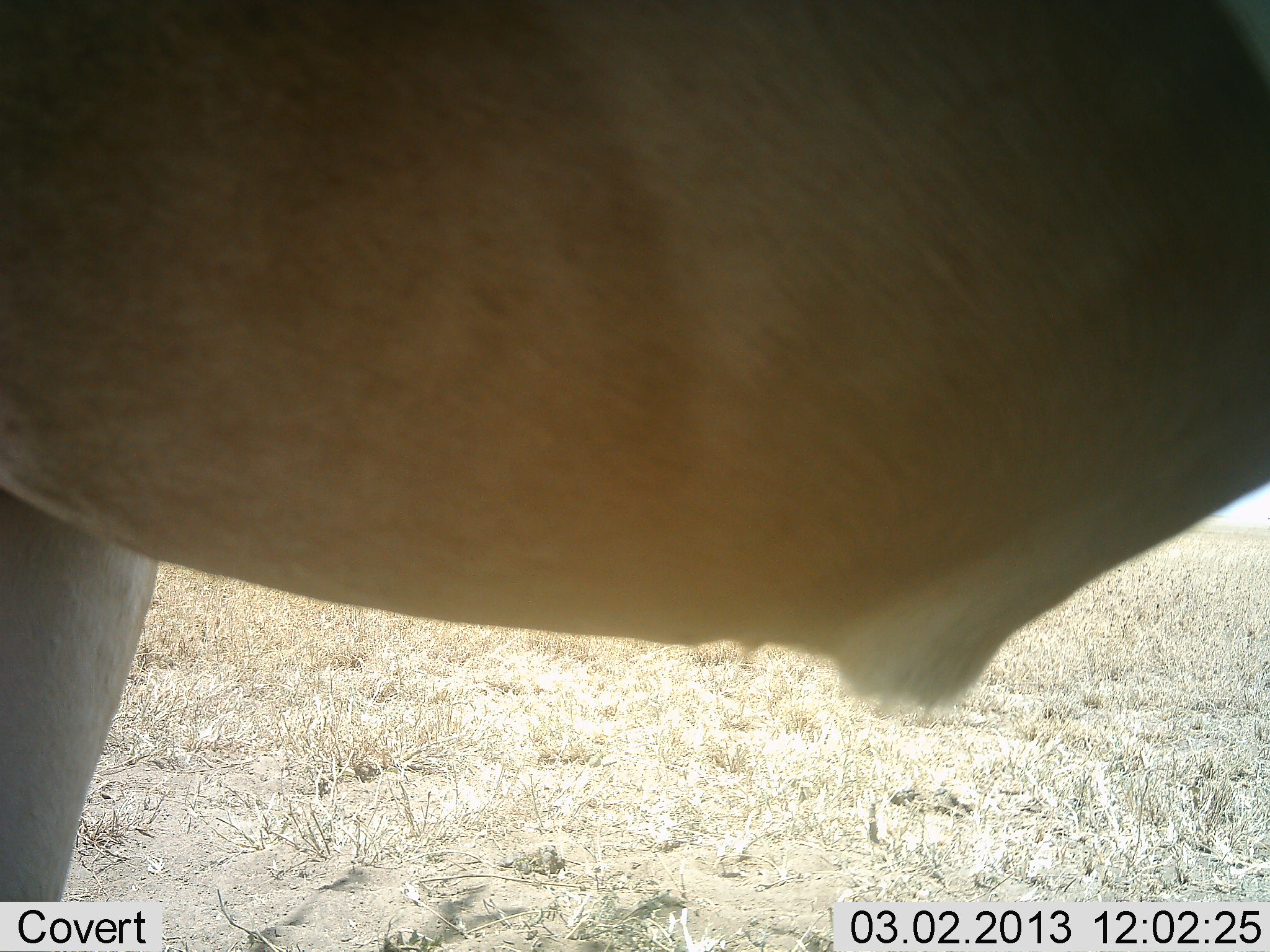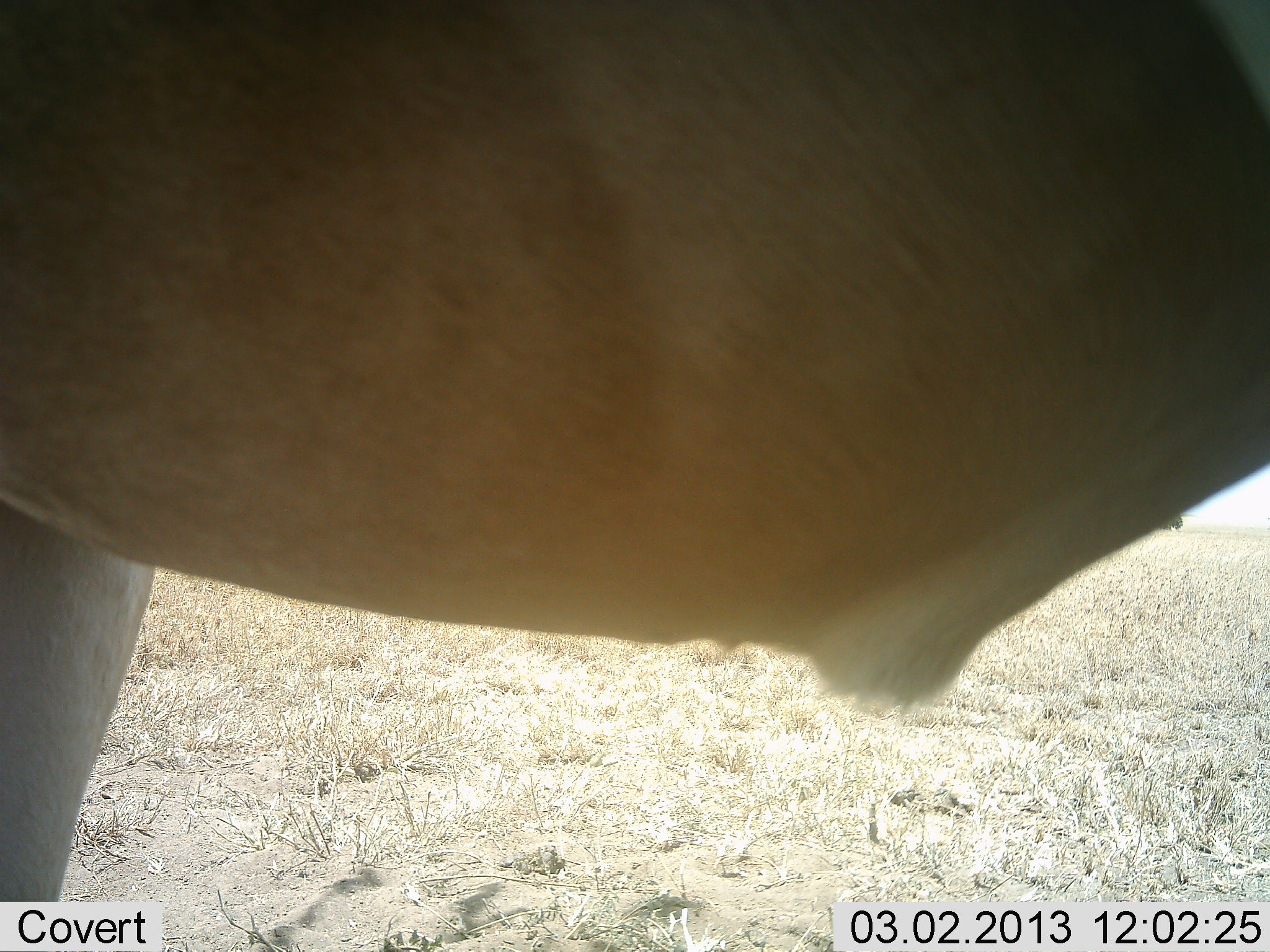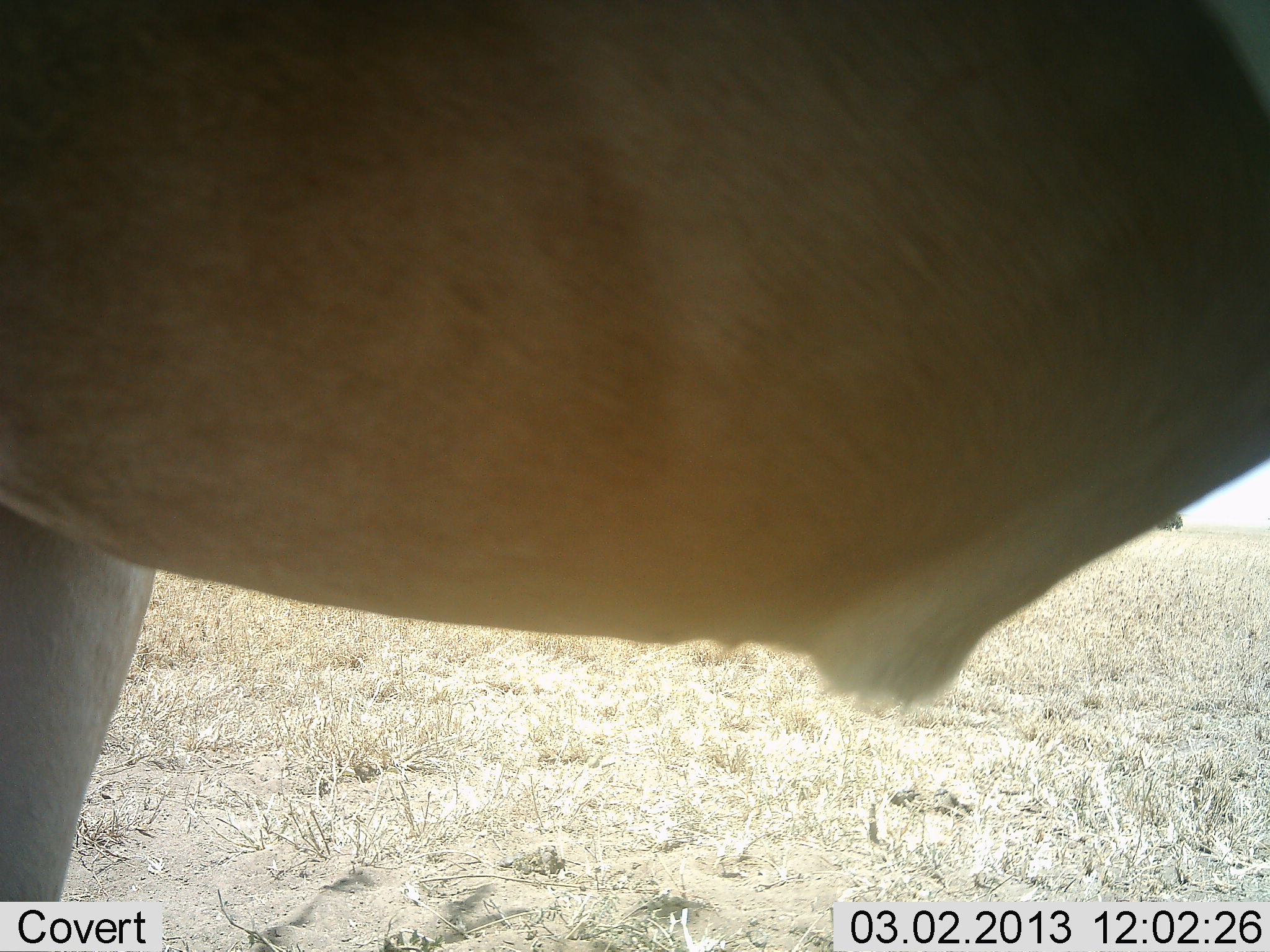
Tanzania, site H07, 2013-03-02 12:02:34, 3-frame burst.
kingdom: Animalia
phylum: Chordata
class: Mammalia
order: Artiodactyla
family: Bovidae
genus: Alcelaphus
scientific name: Alcelaphus buselaphus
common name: hartebeest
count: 1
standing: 100%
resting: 0%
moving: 0%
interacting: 0%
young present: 0%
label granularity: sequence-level